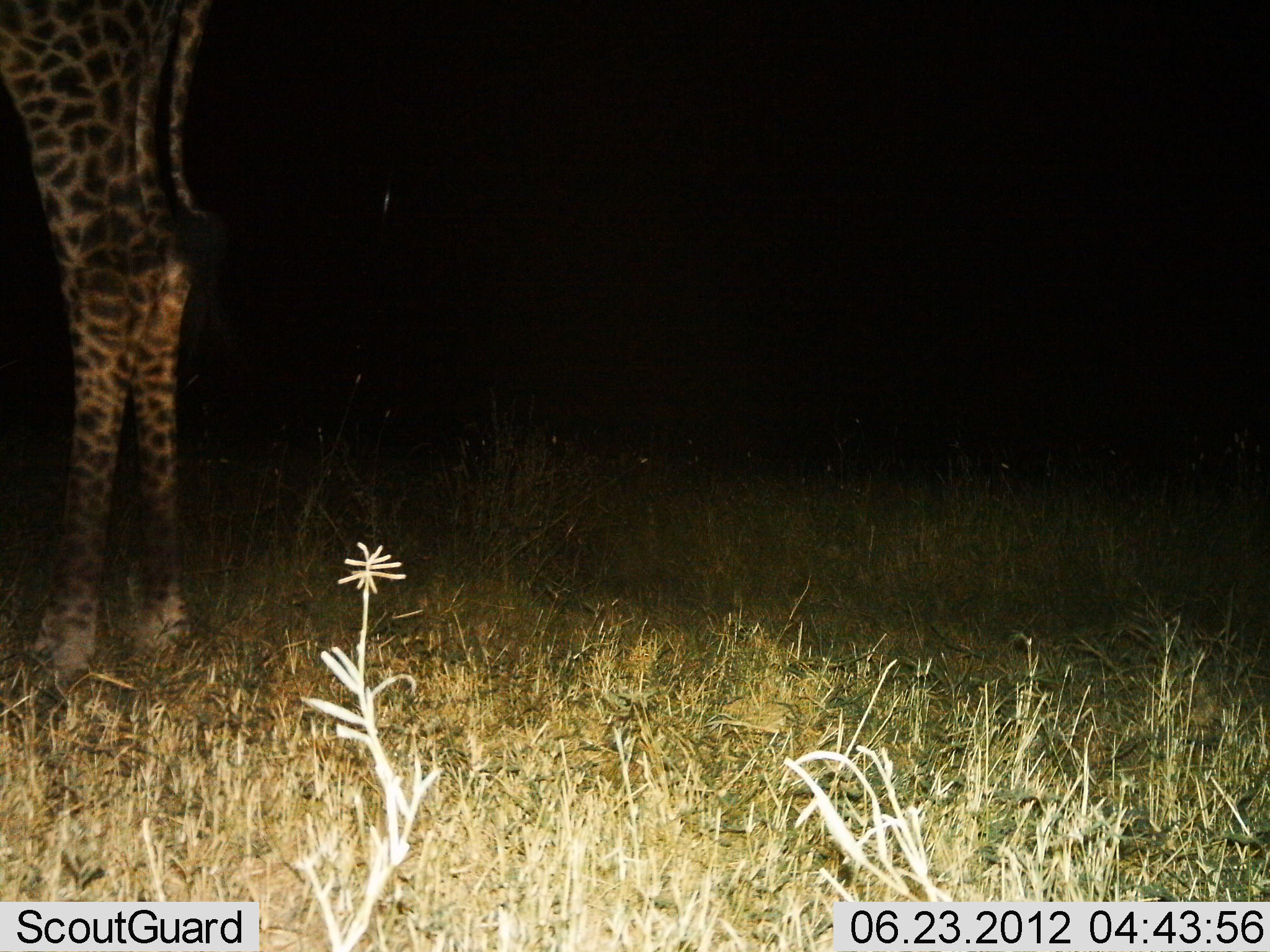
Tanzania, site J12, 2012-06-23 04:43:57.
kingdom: Animalia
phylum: Chordata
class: Mammalia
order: Artiodactyla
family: Giraffidae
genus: Giraffa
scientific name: Giraffa camelopardalis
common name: giraffe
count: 1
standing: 100%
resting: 0%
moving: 0%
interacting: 0%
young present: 0%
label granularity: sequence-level